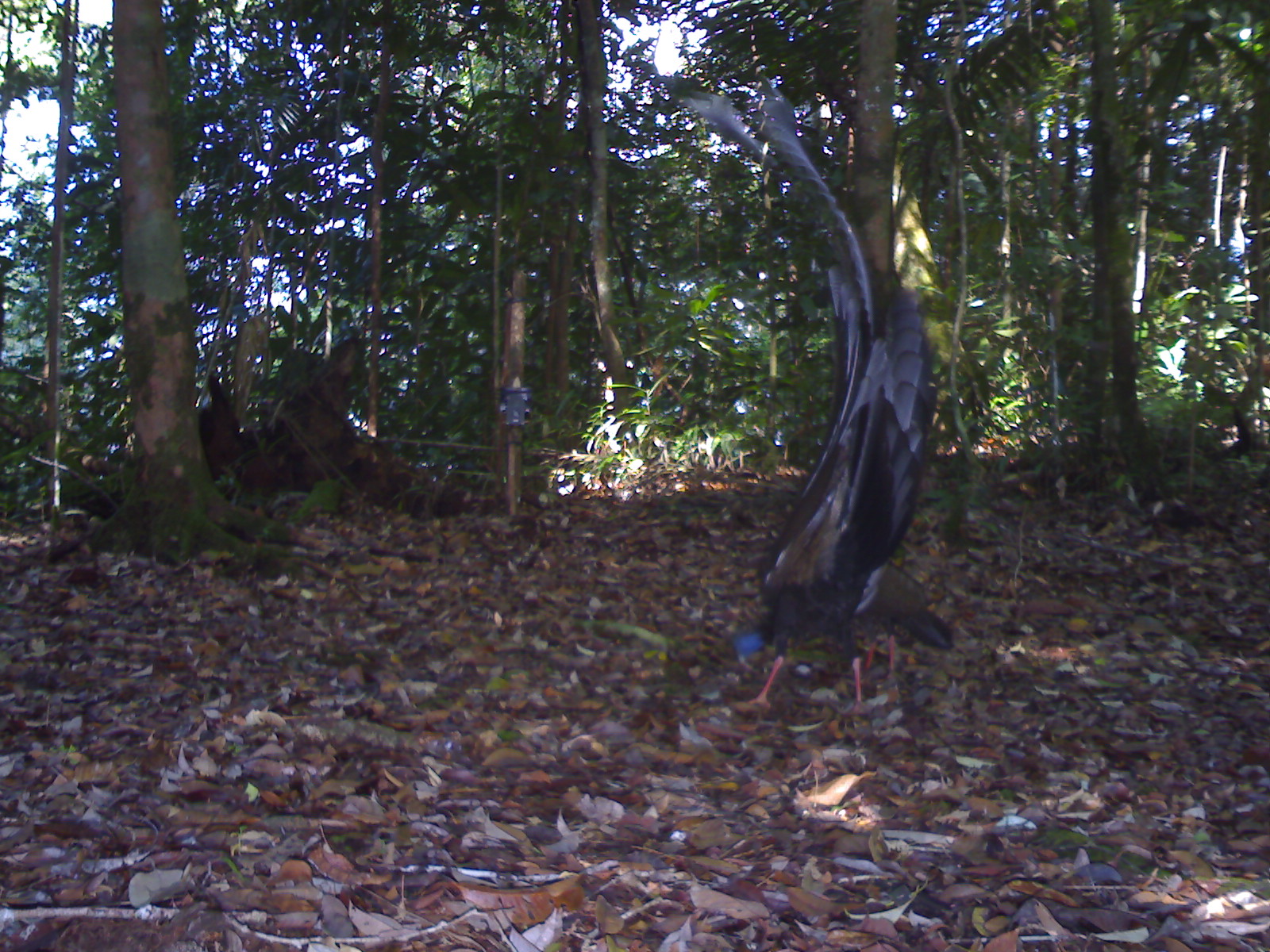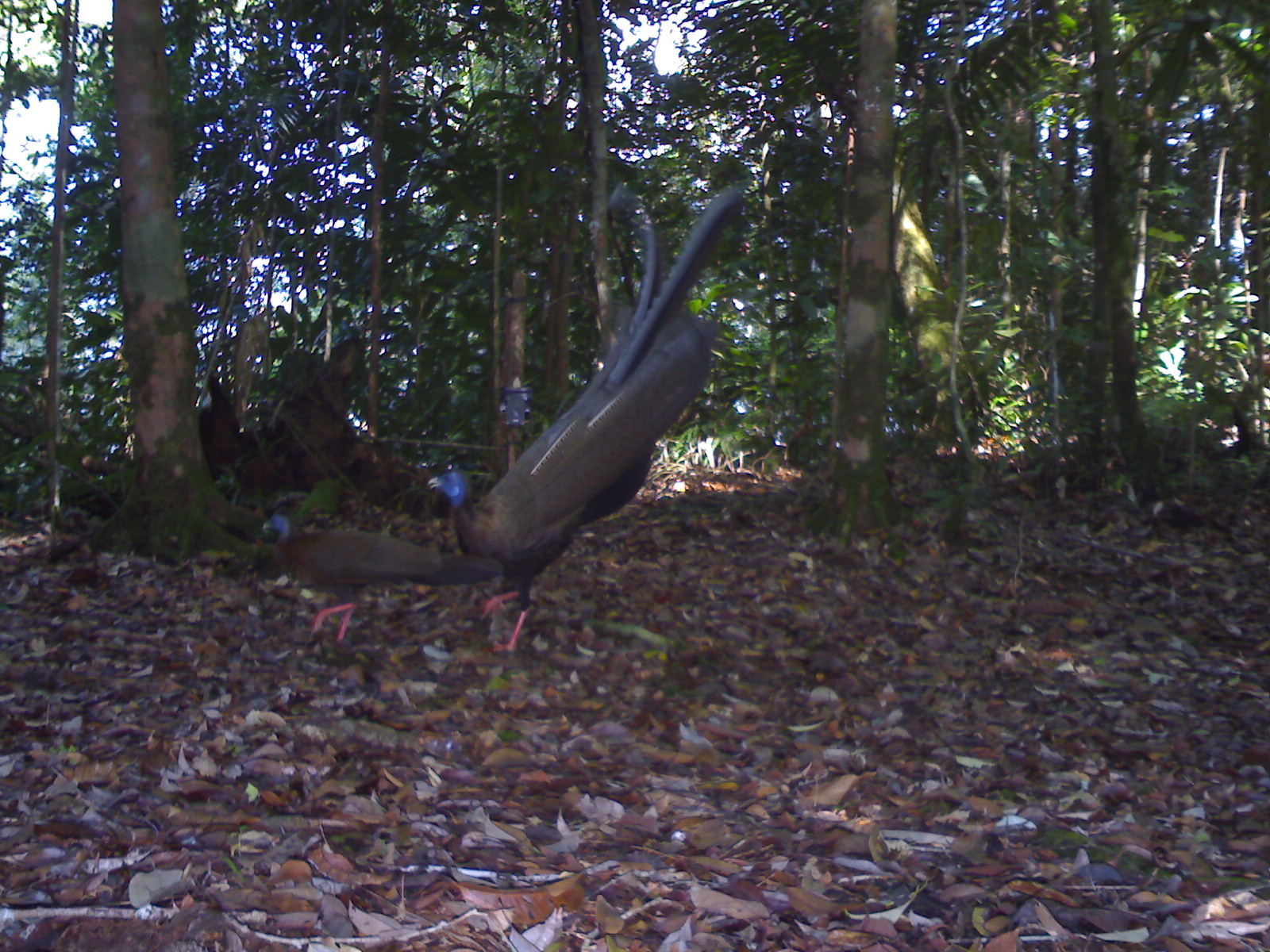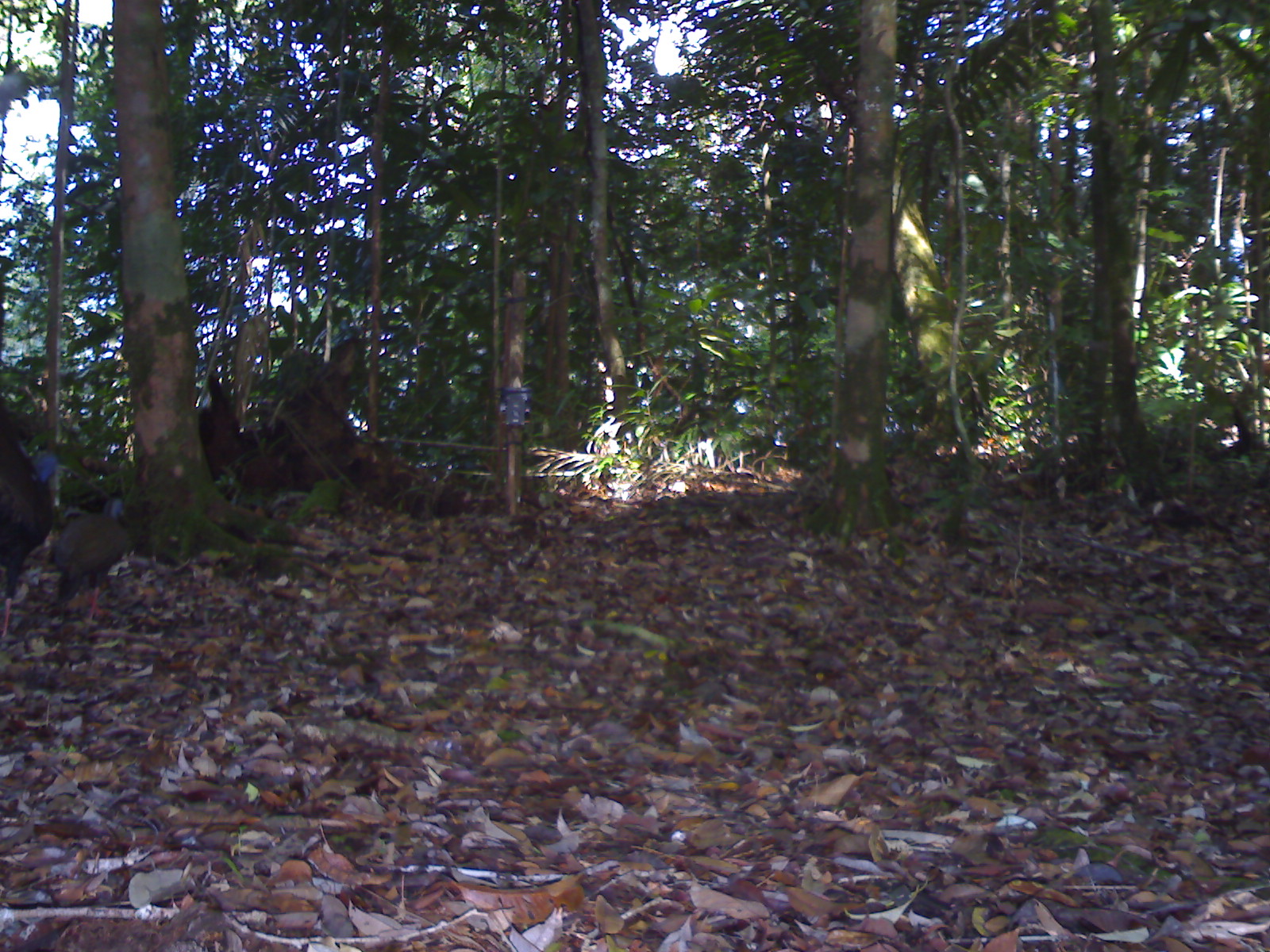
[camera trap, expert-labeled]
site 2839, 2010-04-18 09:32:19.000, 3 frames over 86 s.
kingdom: Animalia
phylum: Chordata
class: Aves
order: Galliformes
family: Phasianidae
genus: Argusianus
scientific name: Argusianus argus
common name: great argus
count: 2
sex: male and female